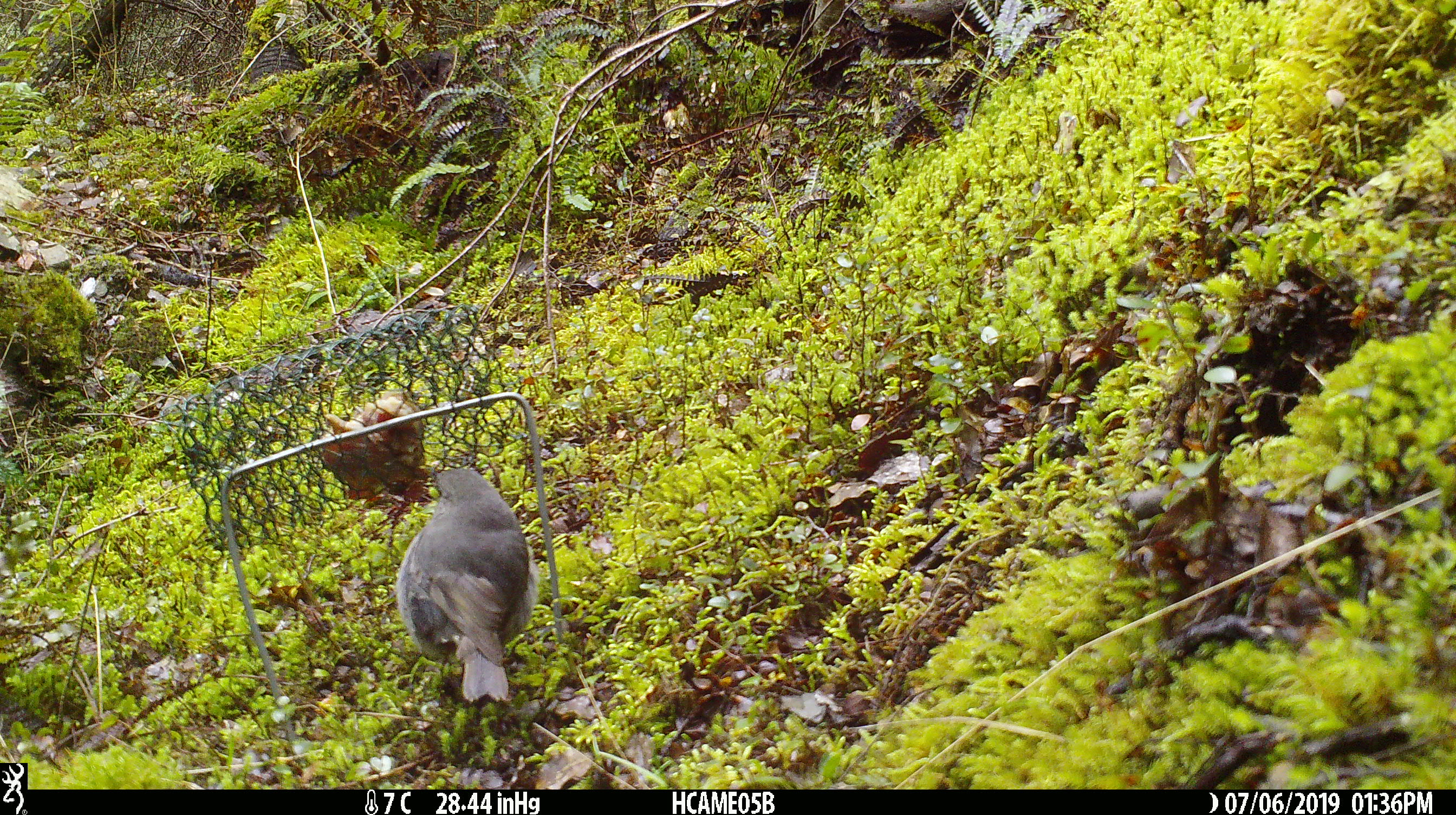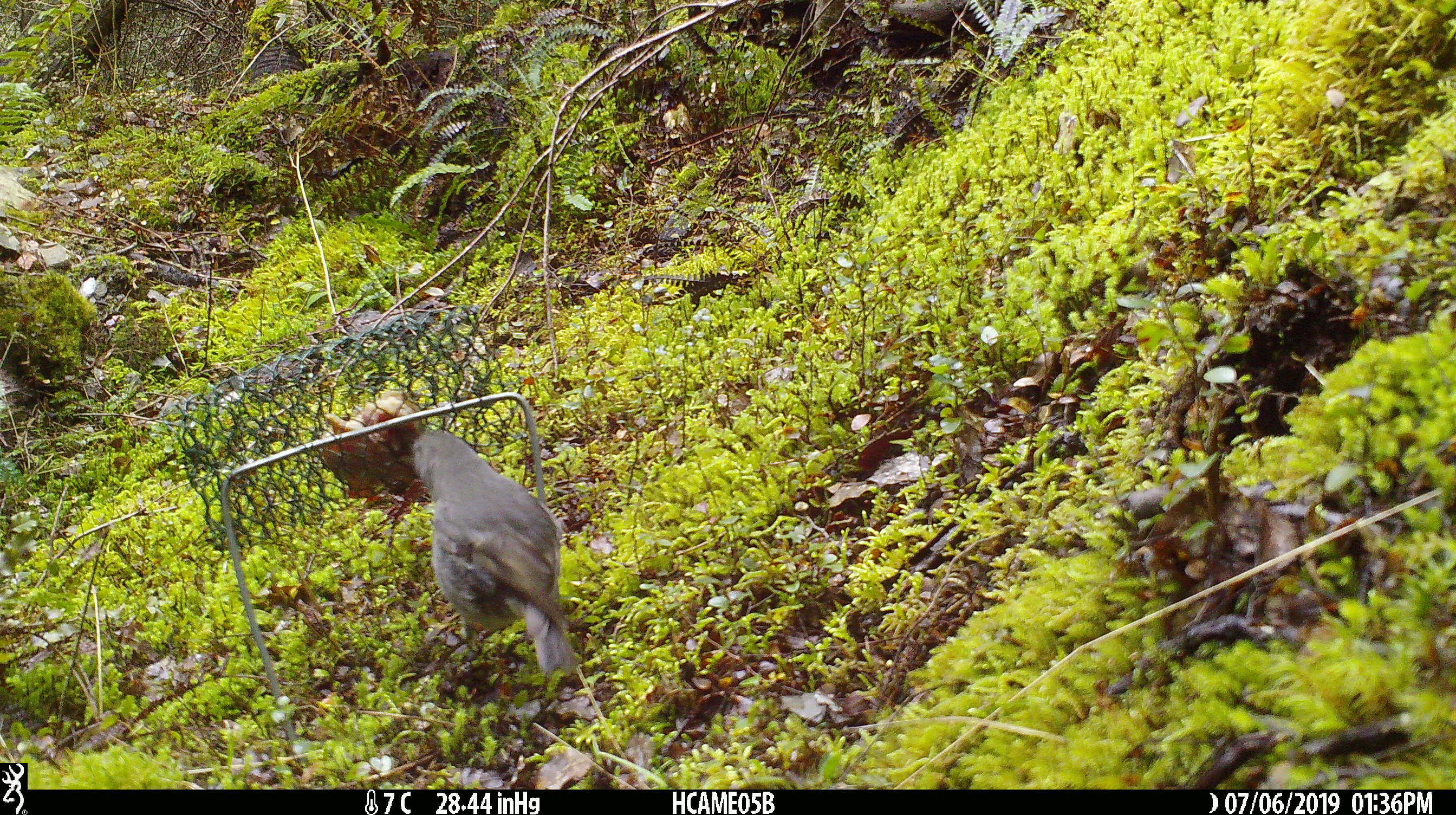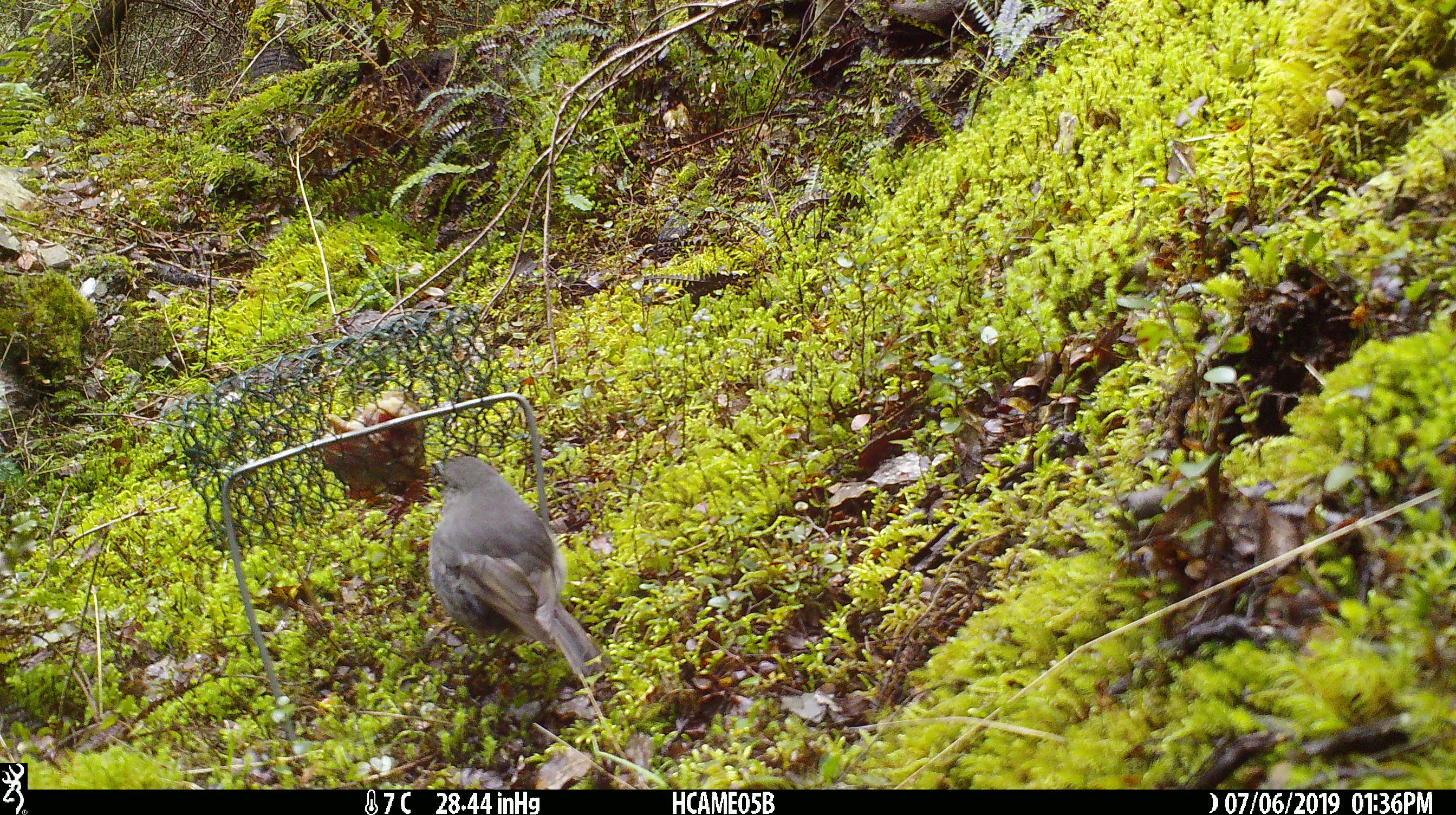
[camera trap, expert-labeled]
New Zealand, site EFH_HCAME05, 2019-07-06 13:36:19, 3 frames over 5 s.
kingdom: Animalia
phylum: Chordata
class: Aves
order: Passeriformes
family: Petroicidae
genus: Petroica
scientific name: Petroica australis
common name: new zealand robin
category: robin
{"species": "robin (new zealand robin) (Petroica australis)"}